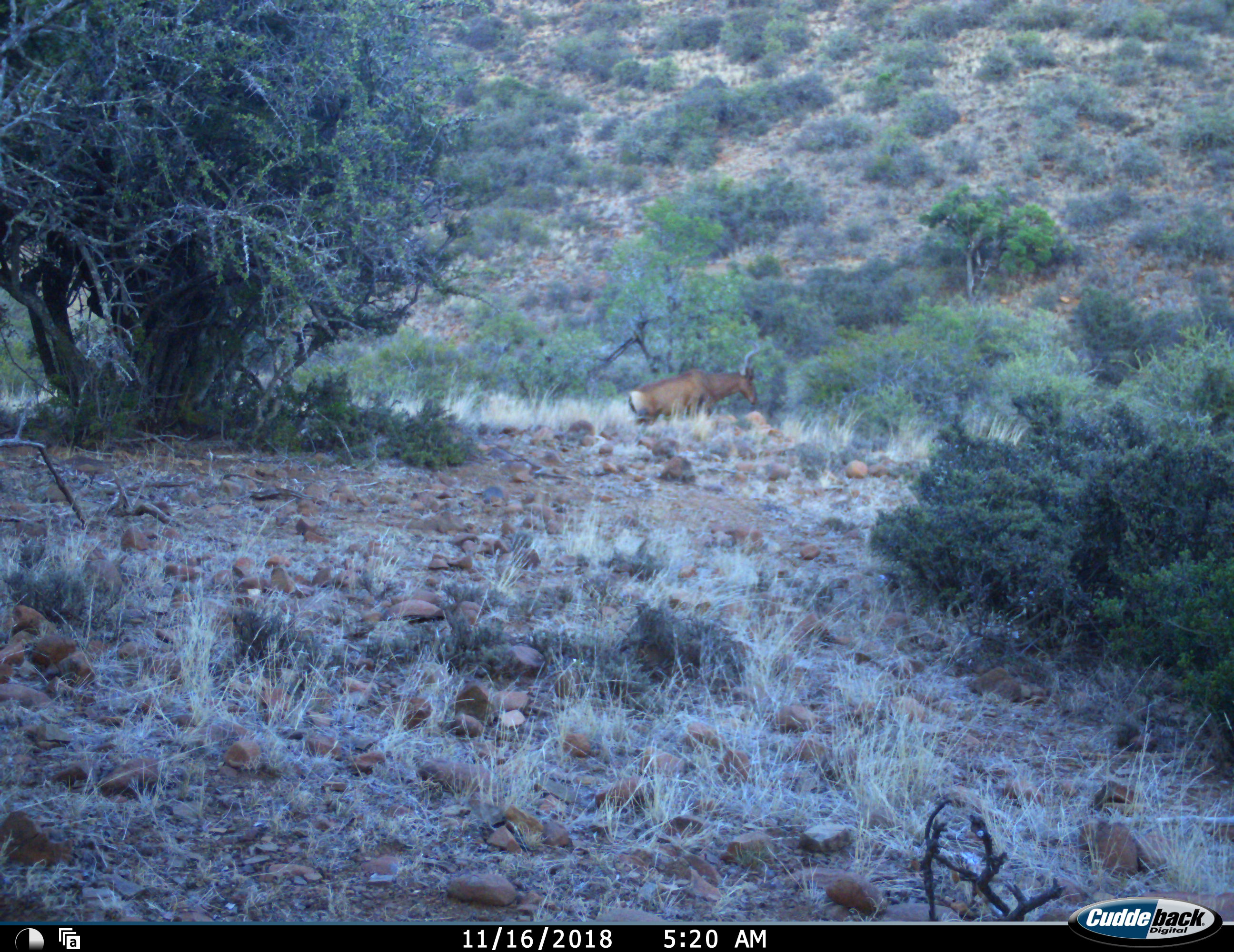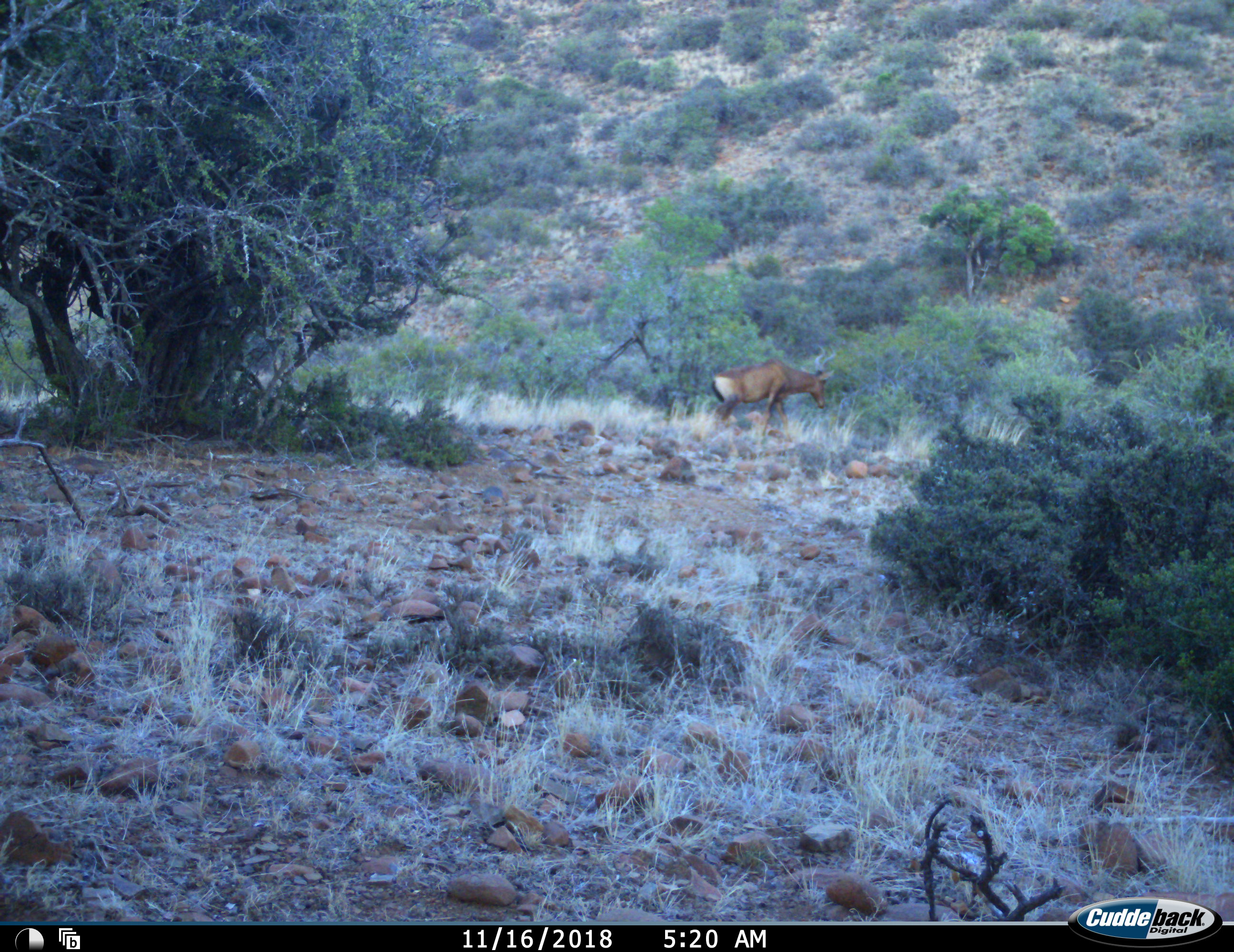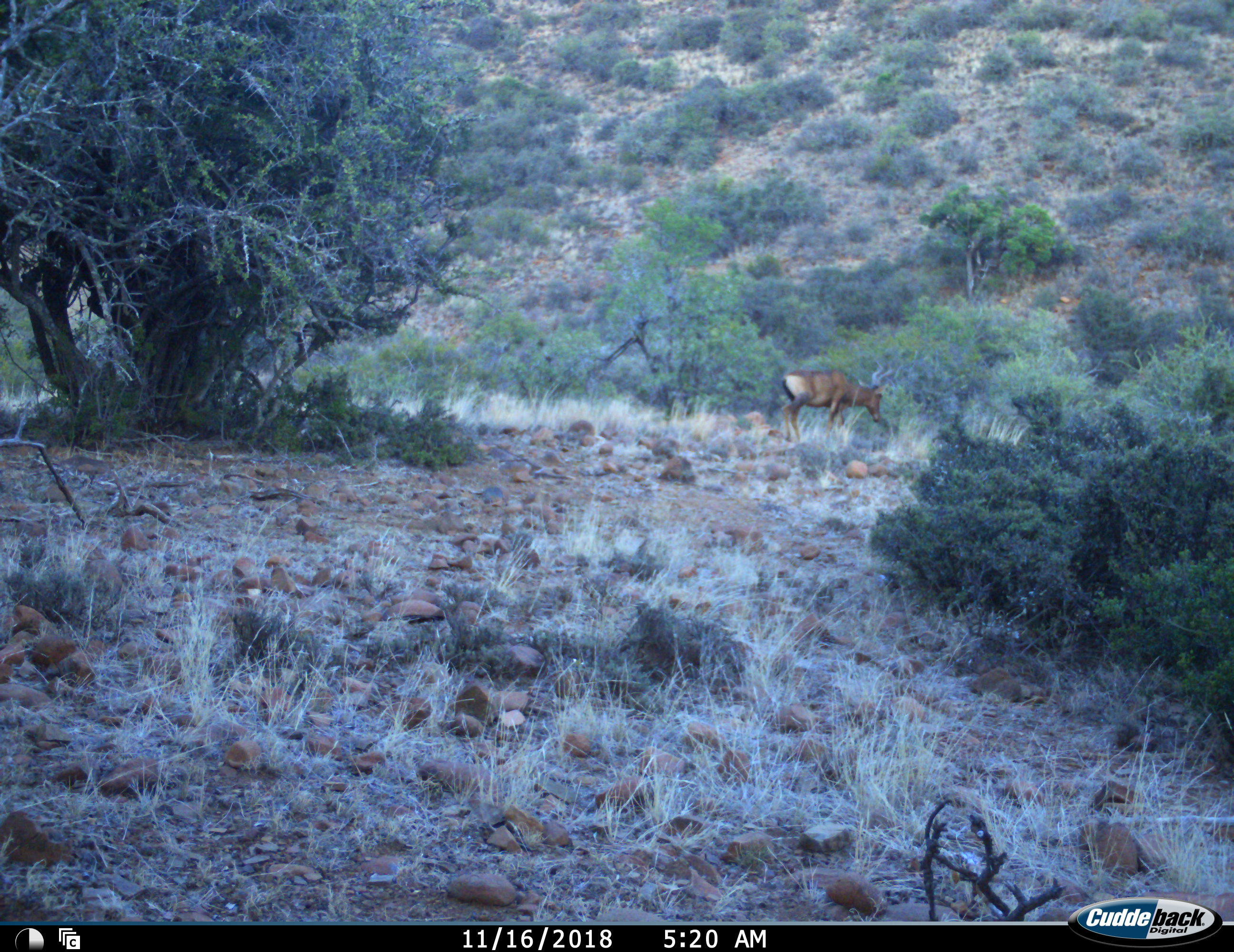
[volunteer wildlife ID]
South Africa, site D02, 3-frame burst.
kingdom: Animalia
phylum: Chordata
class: Mammalia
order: Artiodactyla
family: Bovidae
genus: Alcelaphus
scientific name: Alcelaphus buselaphus caama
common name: red hartebeest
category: hartebeestred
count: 1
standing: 0%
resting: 0%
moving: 100%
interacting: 0%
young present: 0%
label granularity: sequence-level